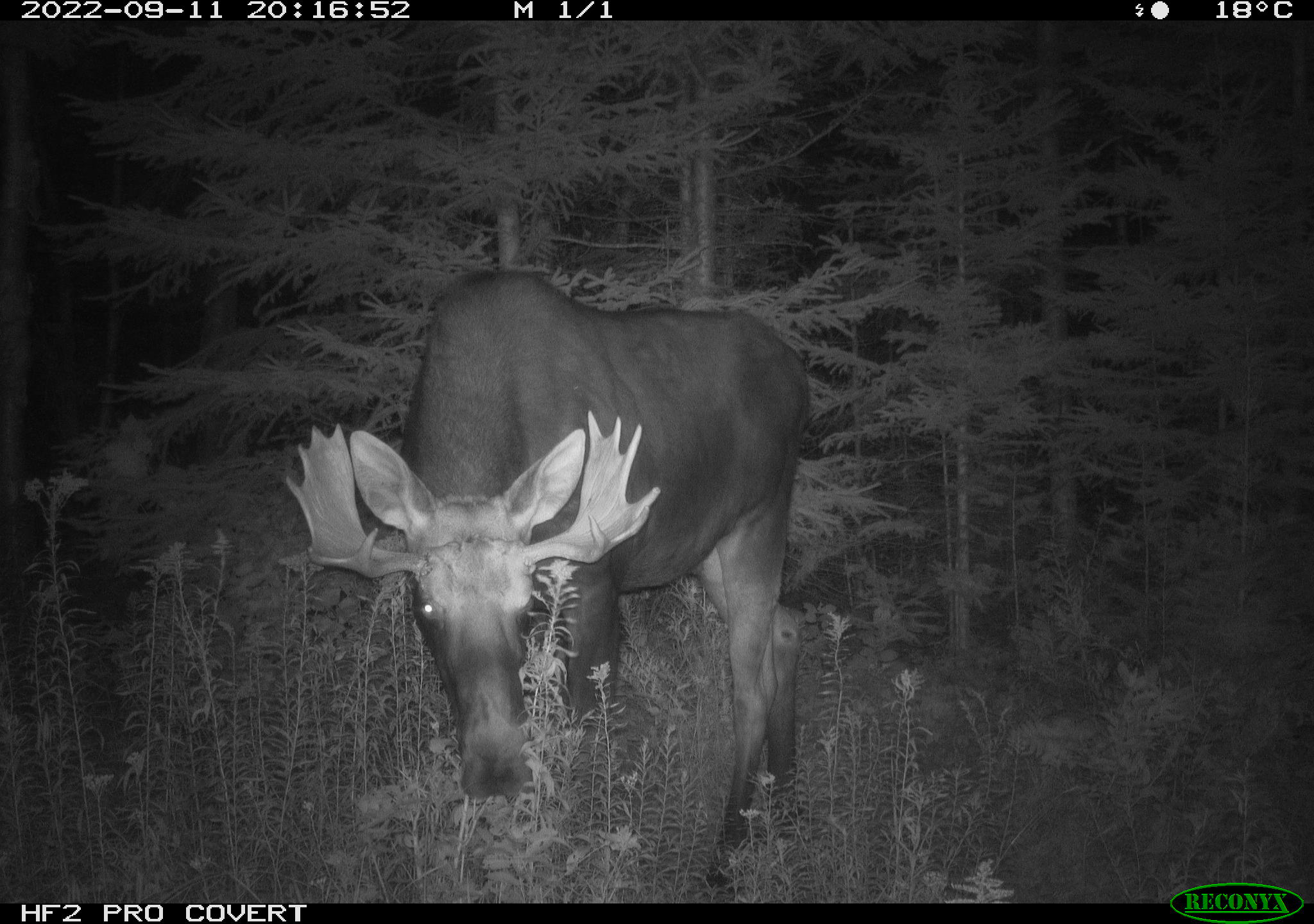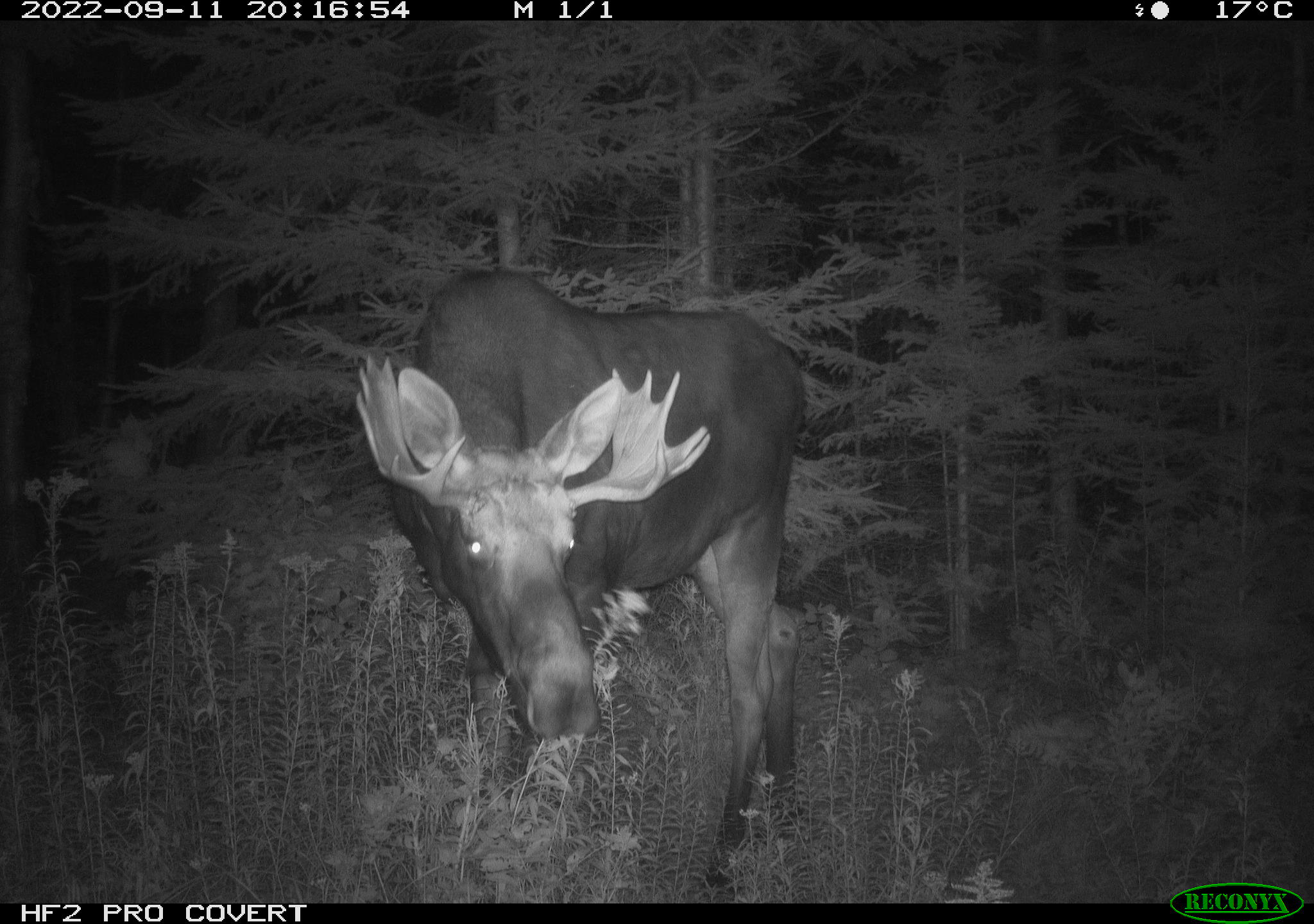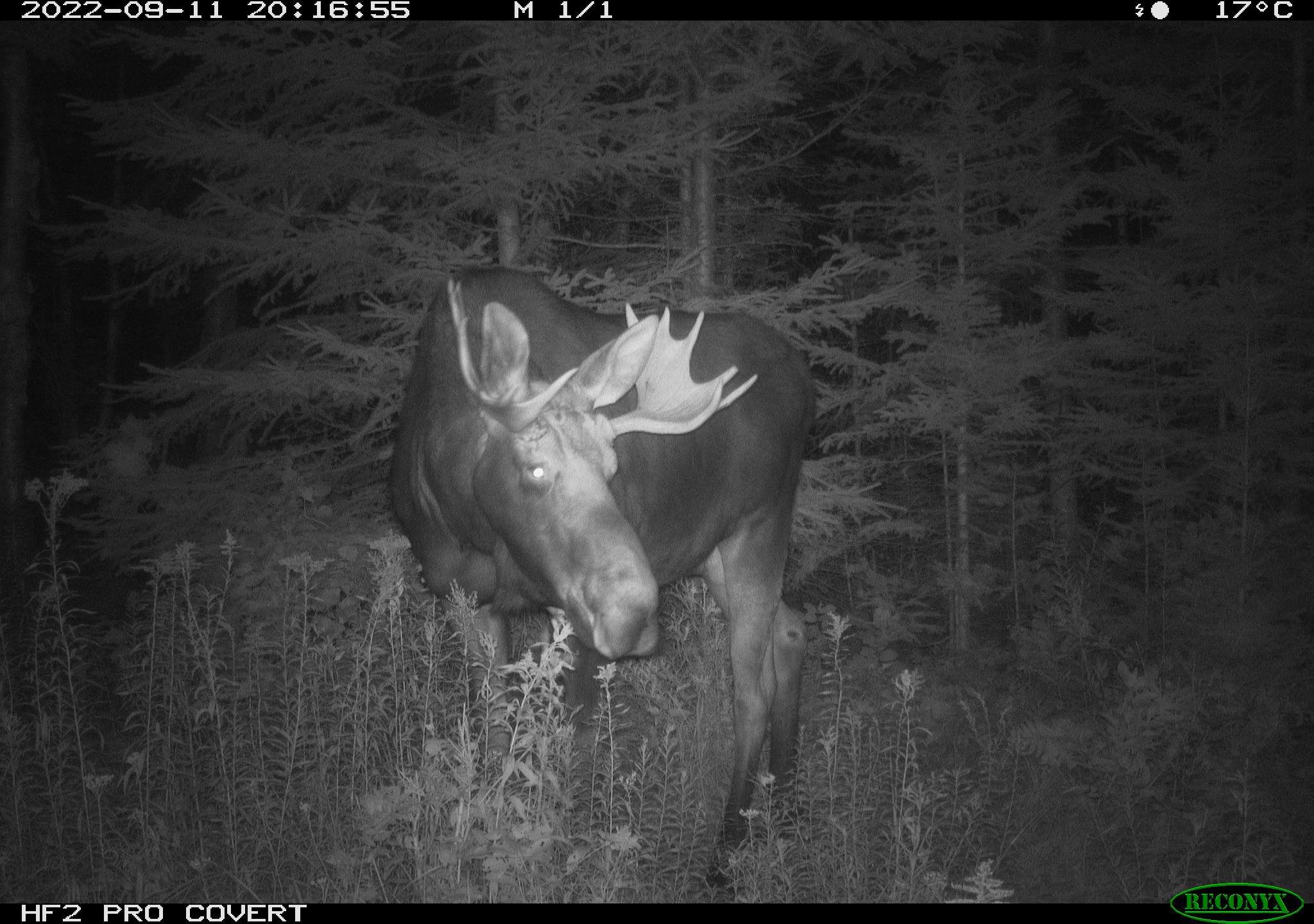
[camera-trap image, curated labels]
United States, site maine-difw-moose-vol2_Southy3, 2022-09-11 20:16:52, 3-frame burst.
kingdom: Animalia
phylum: Chordata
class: Mammalia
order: Artiodactyla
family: Cervidae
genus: Alces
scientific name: Alces alces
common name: moose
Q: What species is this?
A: Moose (Alces alces).